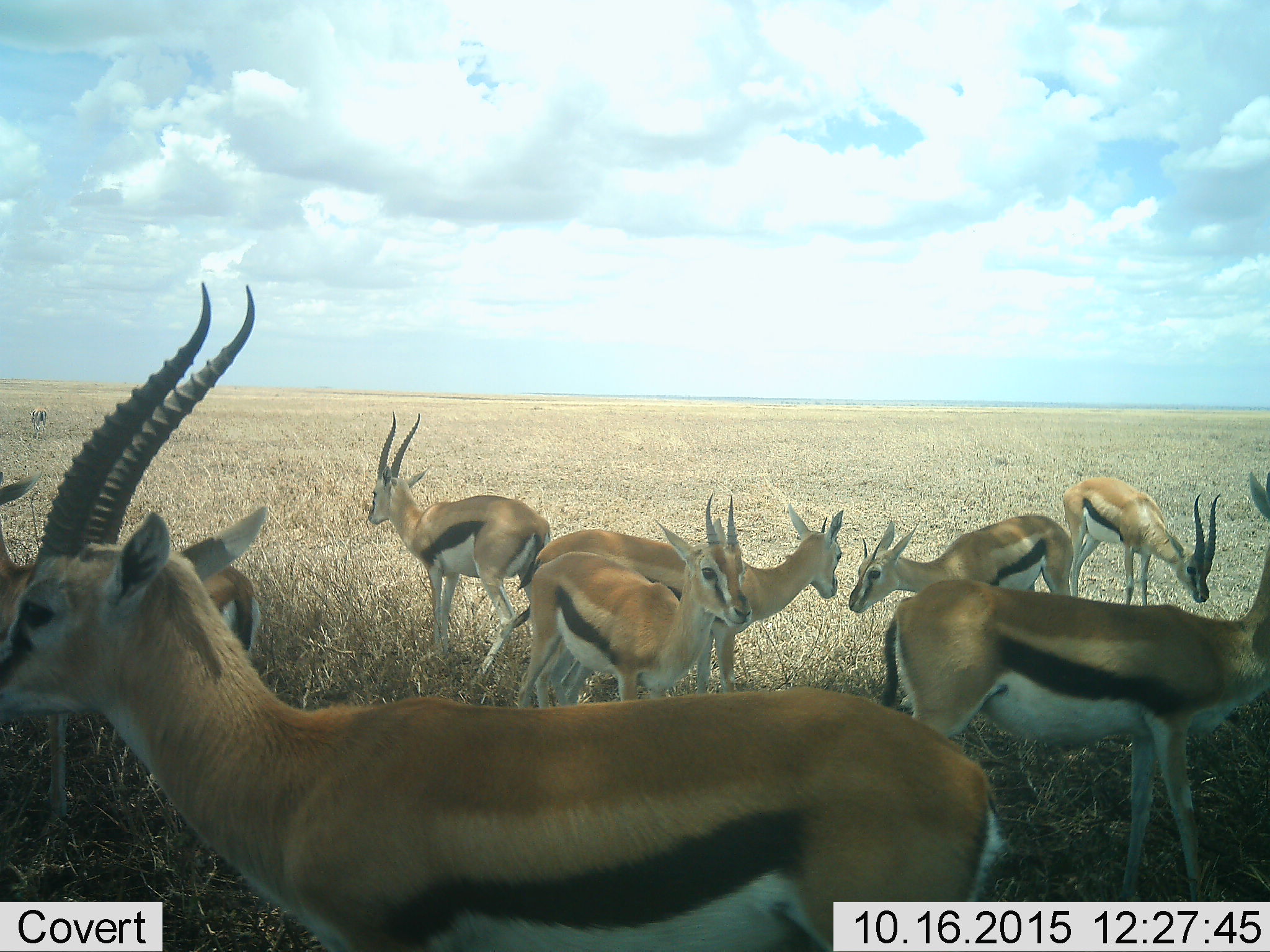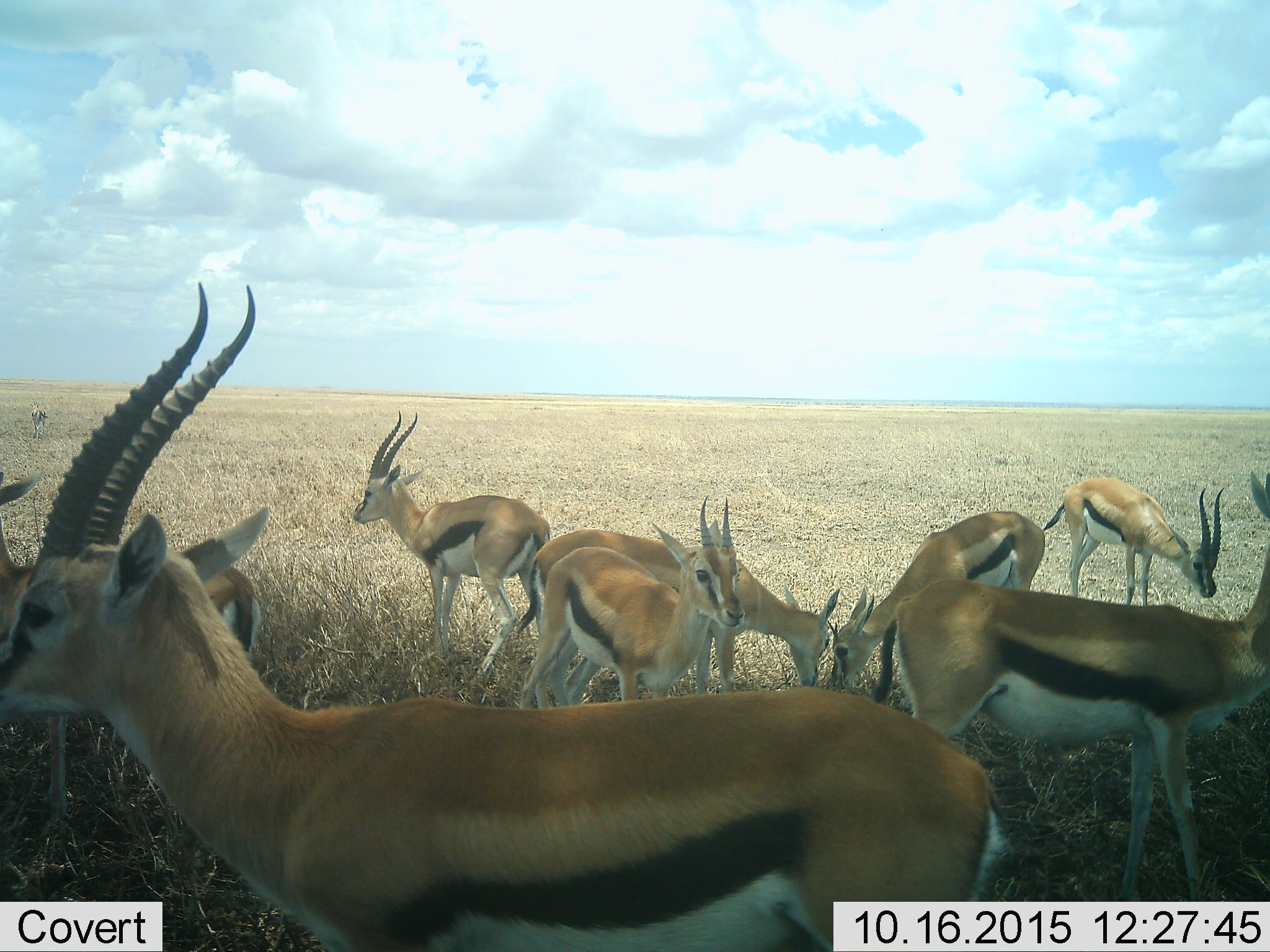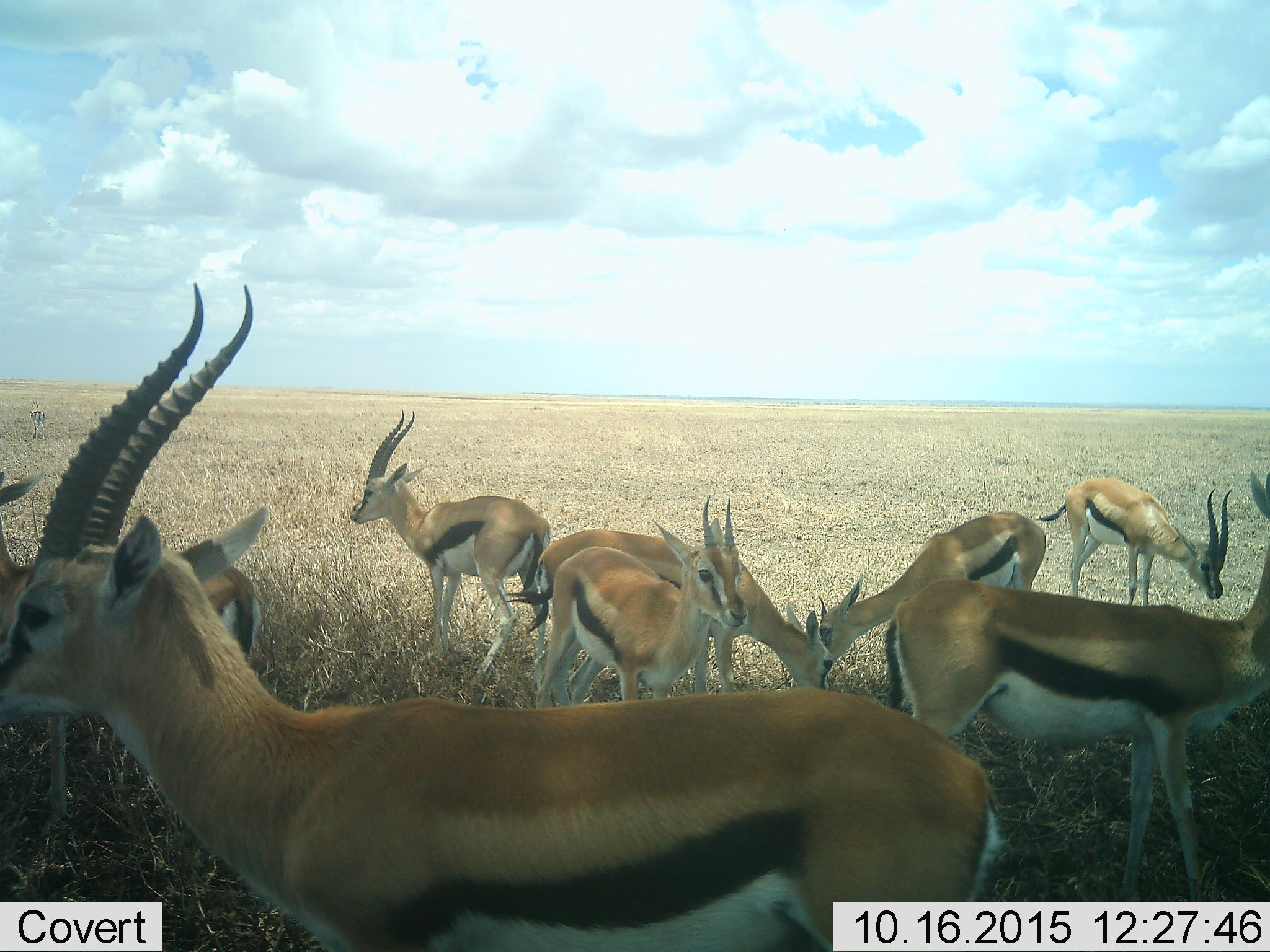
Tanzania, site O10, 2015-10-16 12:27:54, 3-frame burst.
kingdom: Animalia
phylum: Chordata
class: Mammalia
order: Artiodactyla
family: Bovidae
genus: Eudorcas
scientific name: Eudorcas thomsonii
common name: thomson's gazelle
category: gazellethomsons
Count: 8.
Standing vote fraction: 100%.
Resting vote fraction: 0%.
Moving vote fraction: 0%.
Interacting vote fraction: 17%.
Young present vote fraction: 33%.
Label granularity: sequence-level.